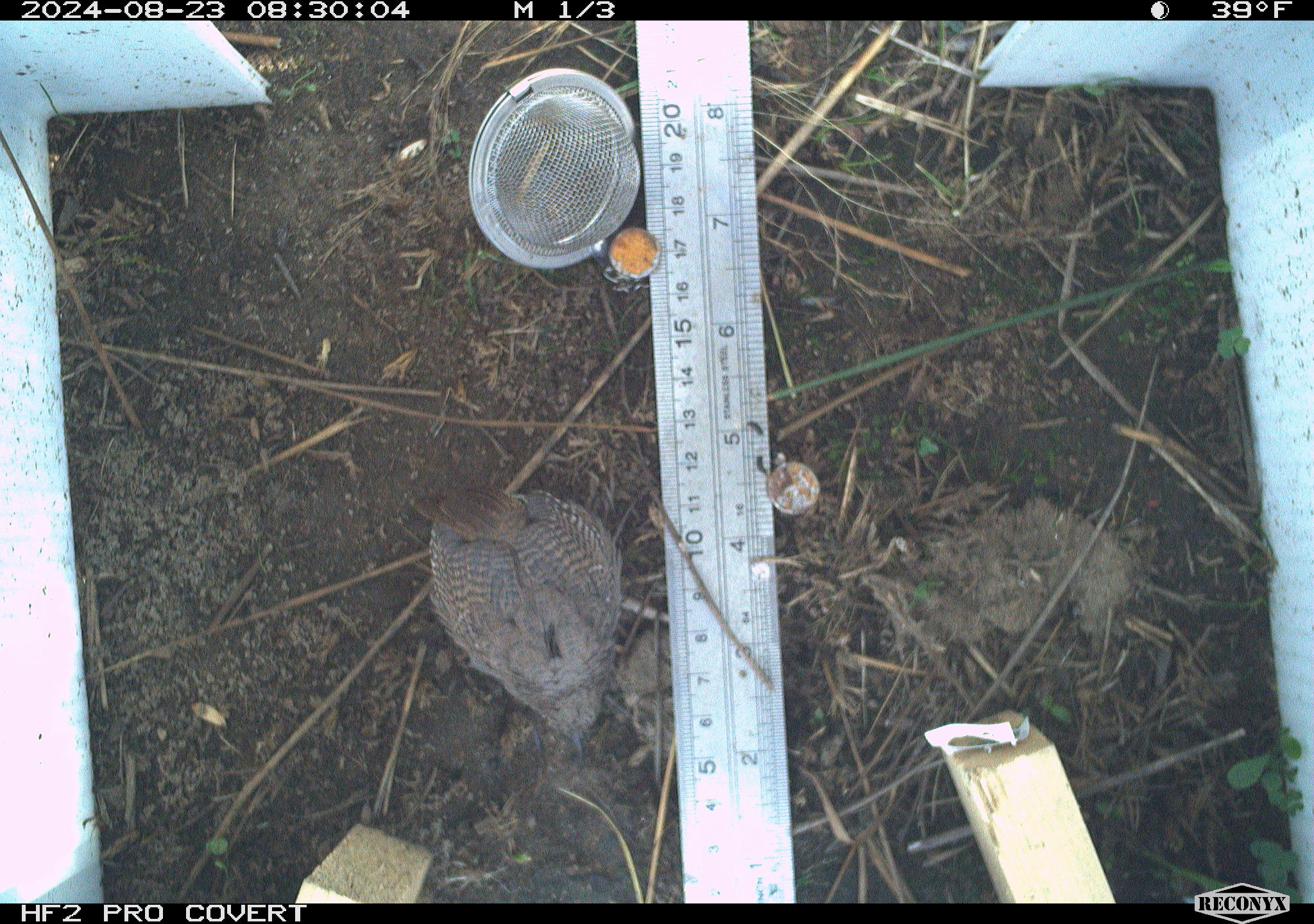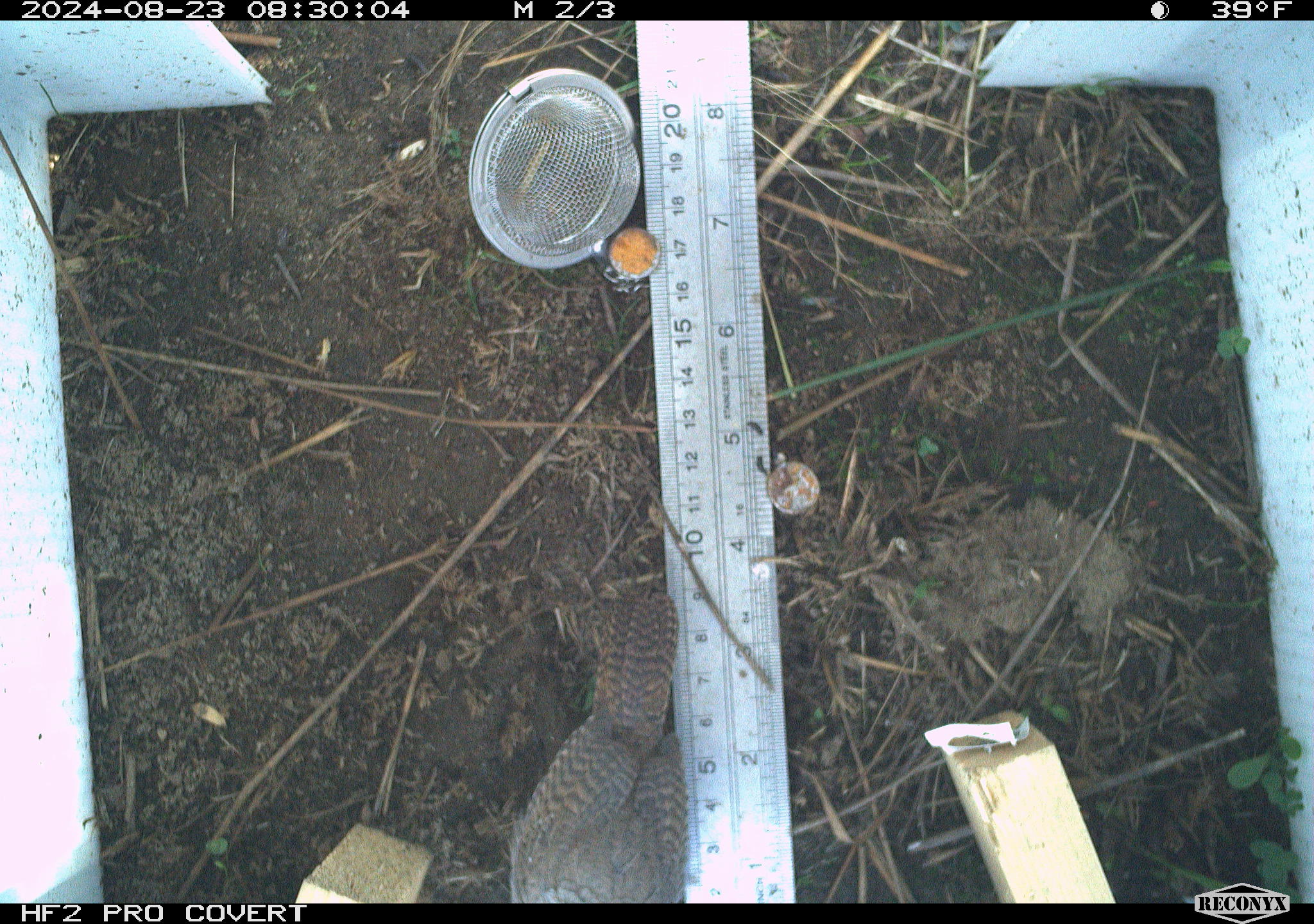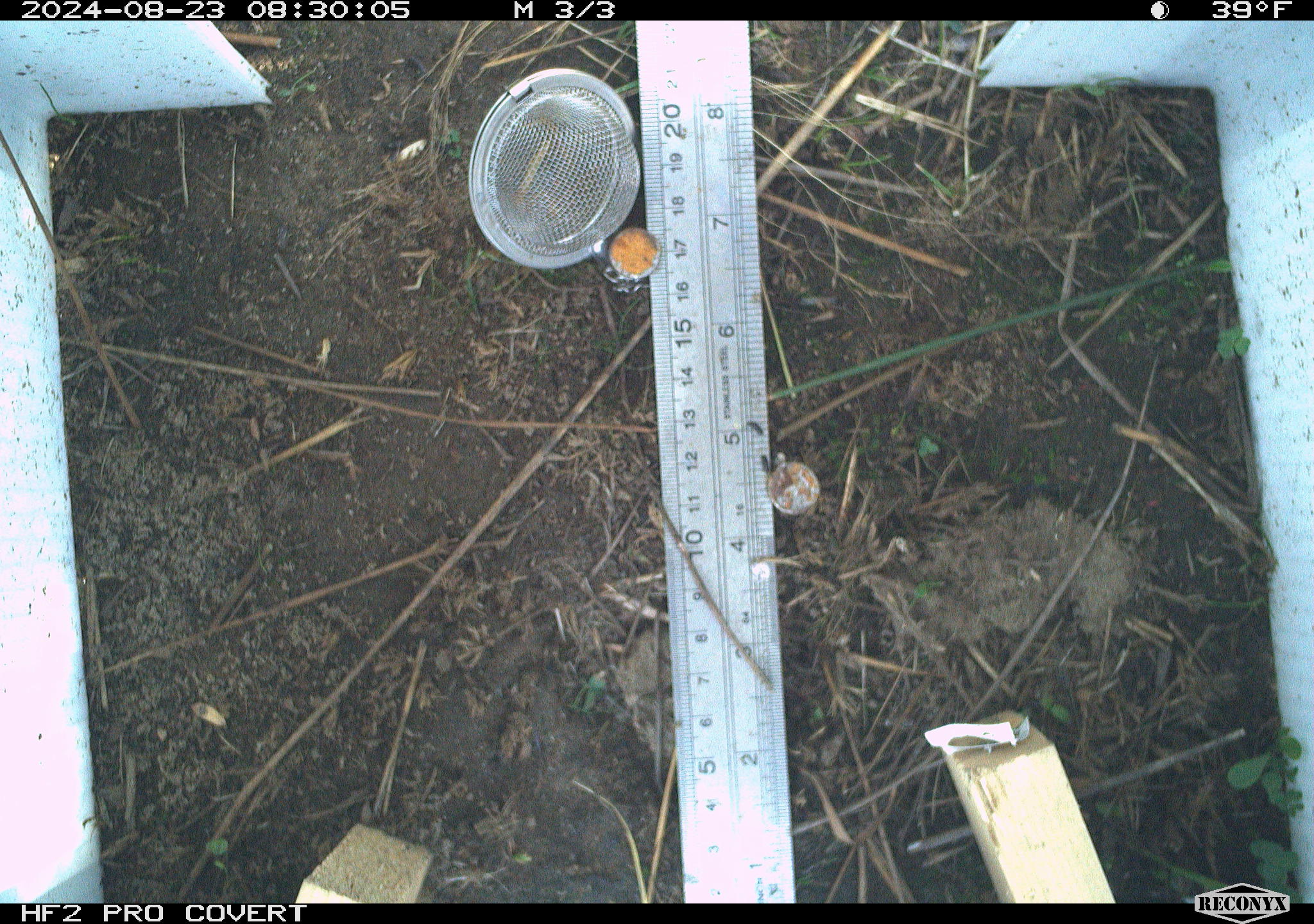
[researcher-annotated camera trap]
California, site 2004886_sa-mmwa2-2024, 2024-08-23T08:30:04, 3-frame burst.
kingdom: Animalia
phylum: Chordata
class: Aves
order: Passeriformes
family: Troglodytidae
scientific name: Troglodytidae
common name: wren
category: troglodytidae family